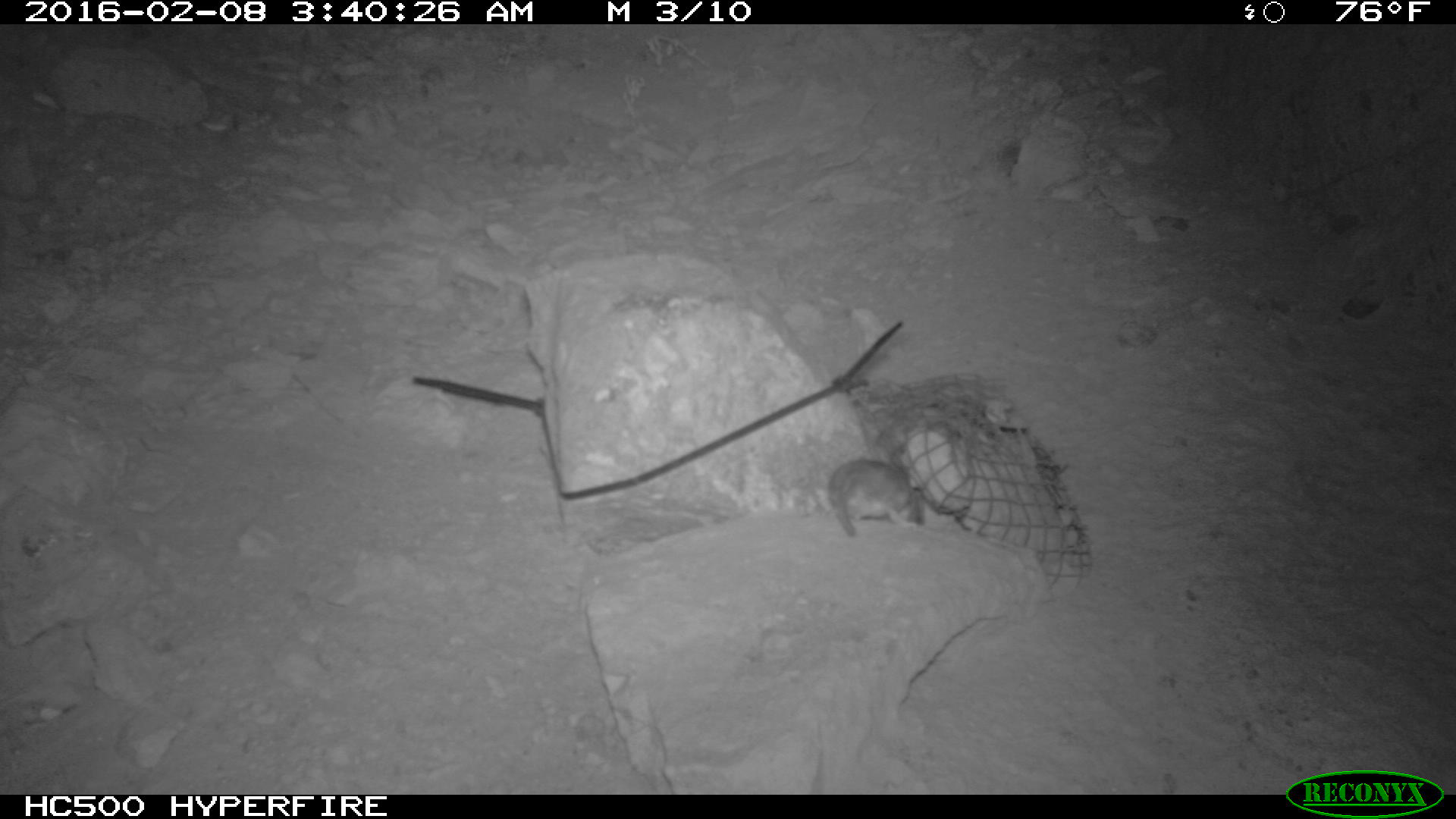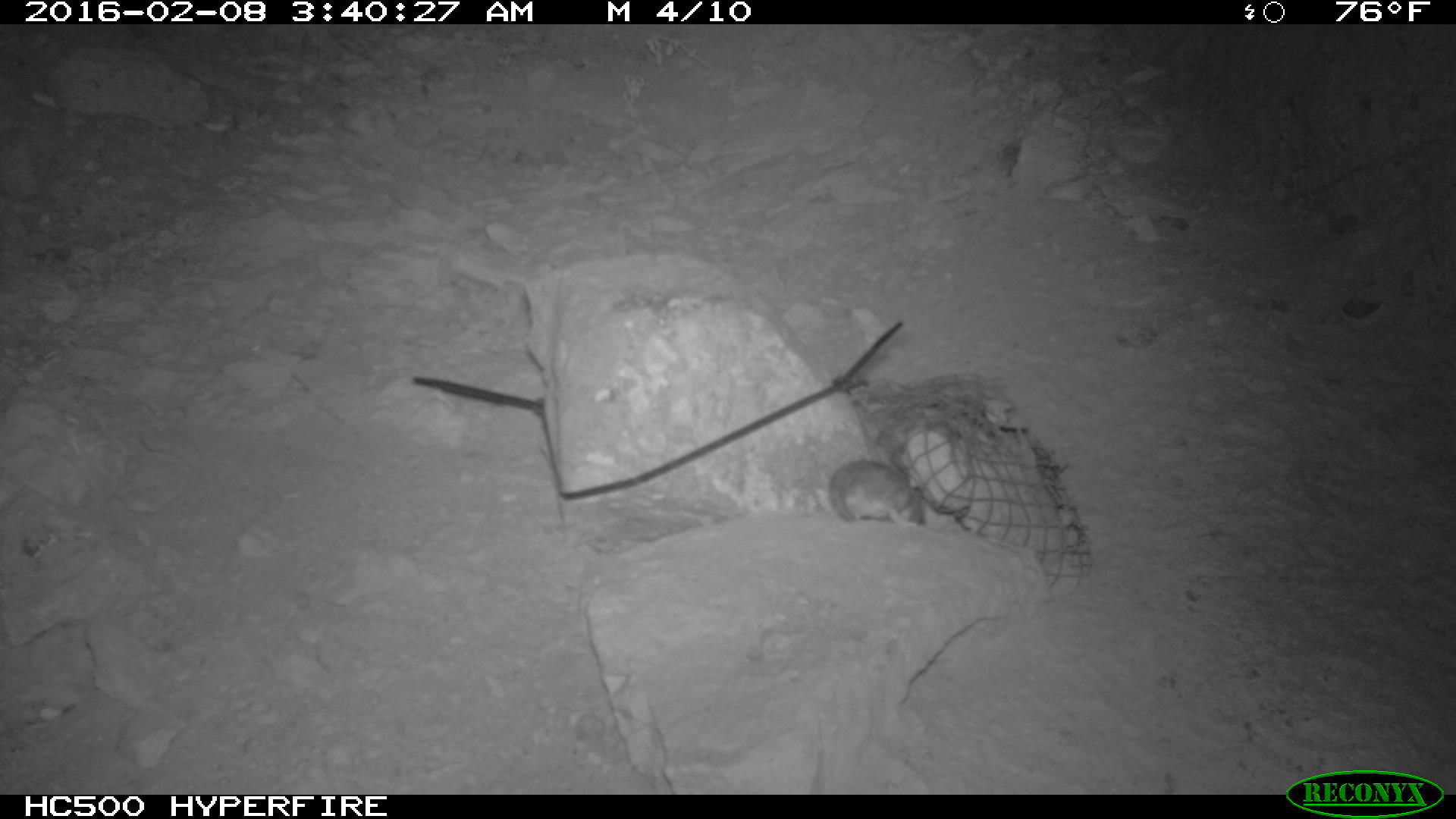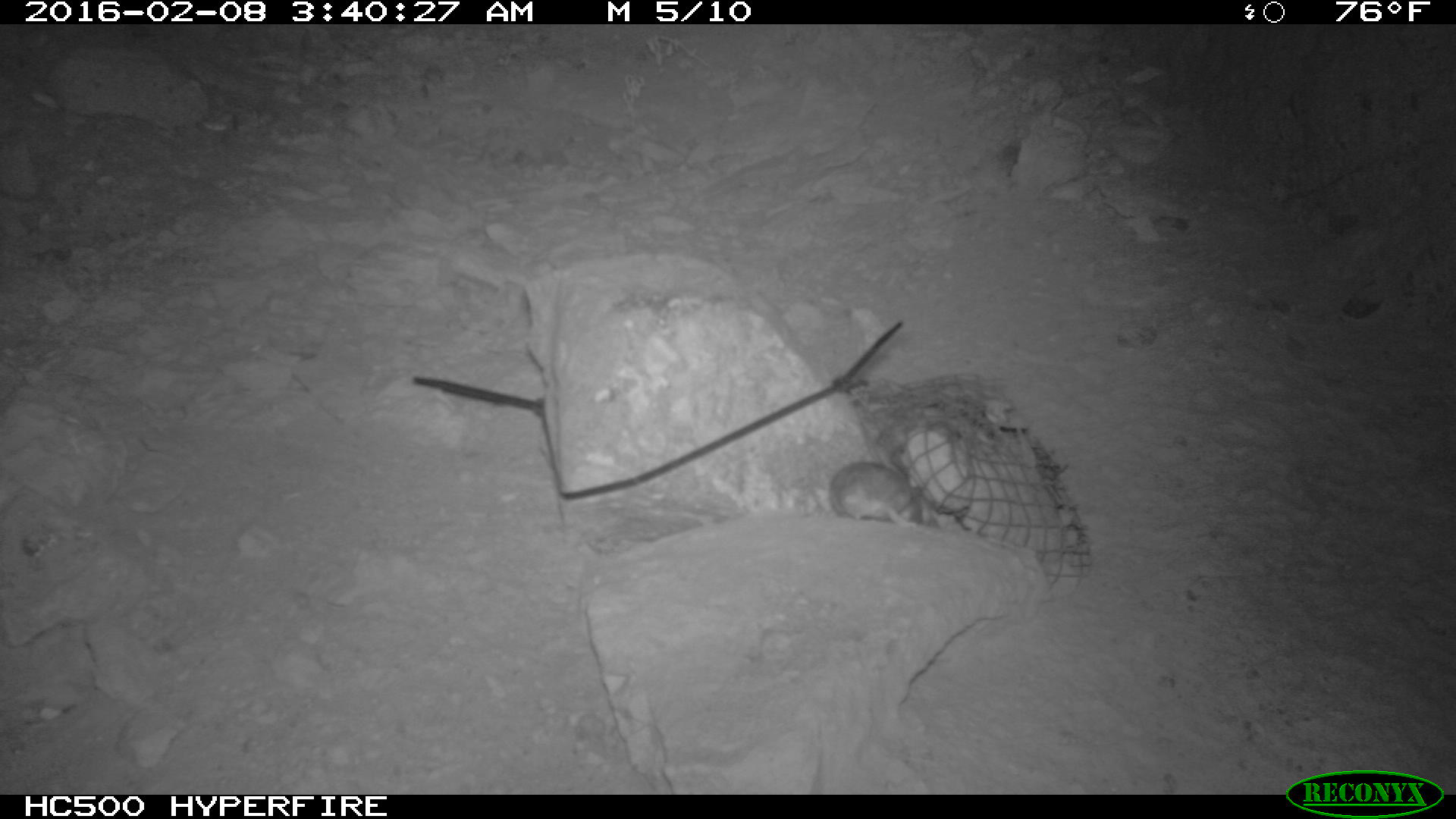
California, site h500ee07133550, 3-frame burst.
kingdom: Animalia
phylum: Chordata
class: Mammalia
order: Rodentia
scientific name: Rodentia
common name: rodent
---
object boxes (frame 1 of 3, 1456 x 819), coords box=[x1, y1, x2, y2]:
rodent: box=[823, 422, 919, 538]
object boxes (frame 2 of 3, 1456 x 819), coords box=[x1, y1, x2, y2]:
rodent: box=[827, 460, 926, 527]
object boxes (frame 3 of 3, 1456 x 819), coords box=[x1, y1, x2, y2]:
rodent: box=[827, 460, 925, 530]